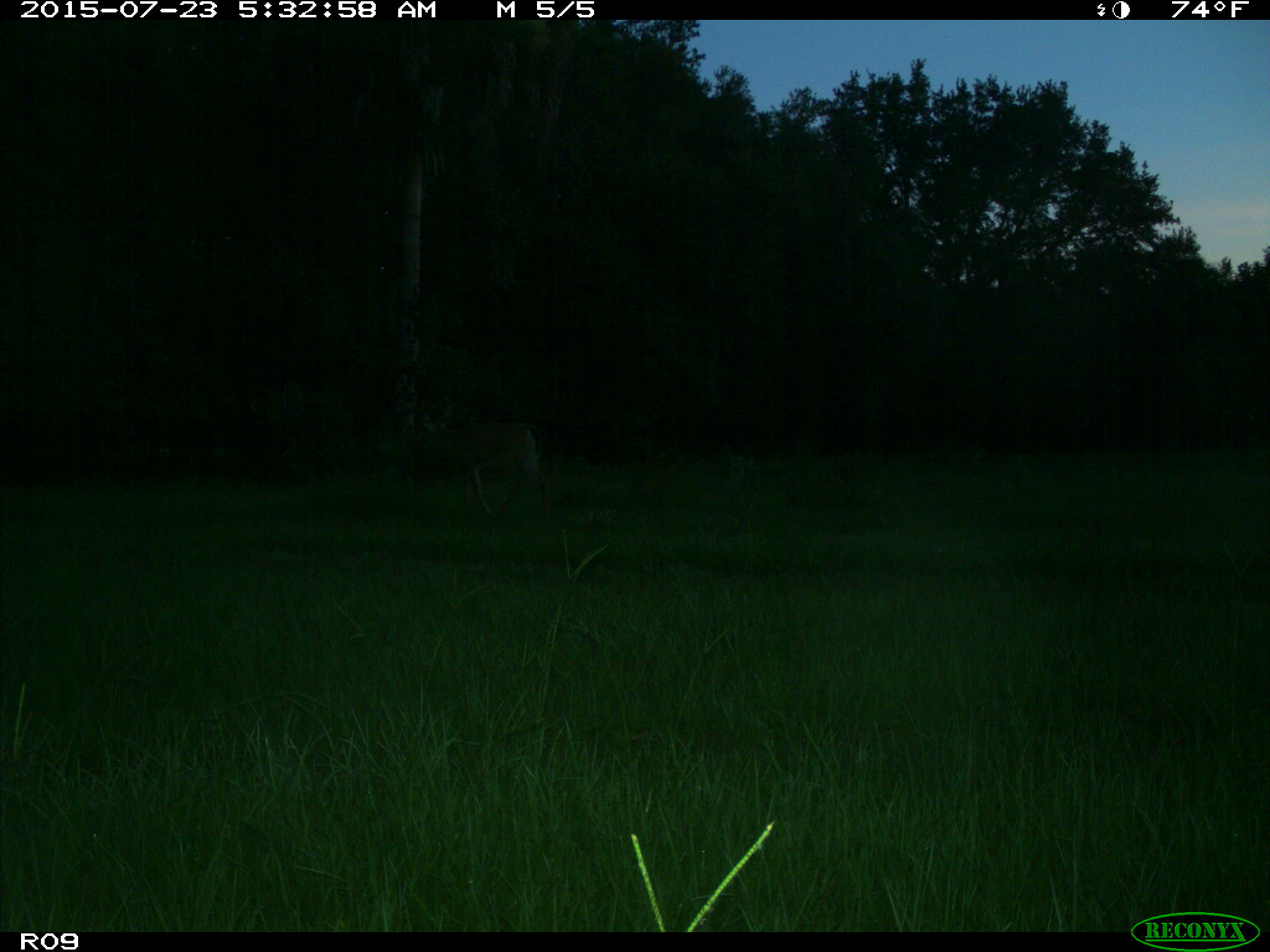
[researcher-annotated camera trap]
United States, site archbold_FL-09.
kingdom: Animalia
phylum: Chordata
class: Mammalia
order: Artiodactyla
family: Cervidae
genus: Odocoileus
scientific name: Odocoileus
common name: deer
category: unidentified deer